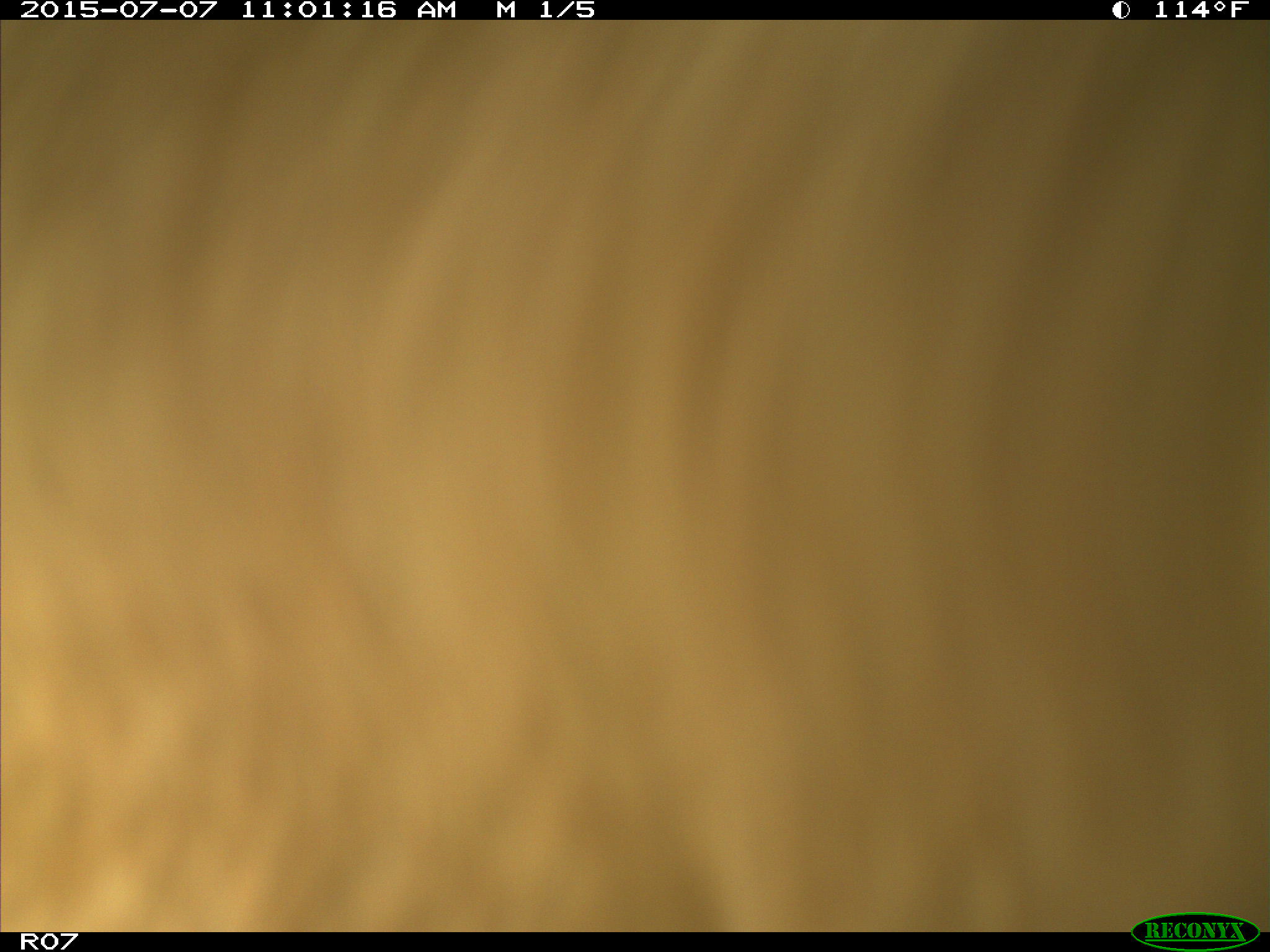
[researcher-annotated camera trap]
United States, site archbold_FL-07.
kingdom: Animalia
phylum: Chordata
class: Mammalia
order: Artiodactyla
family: Bovidae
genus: Bos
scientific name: Bos taurus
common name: domestic cow